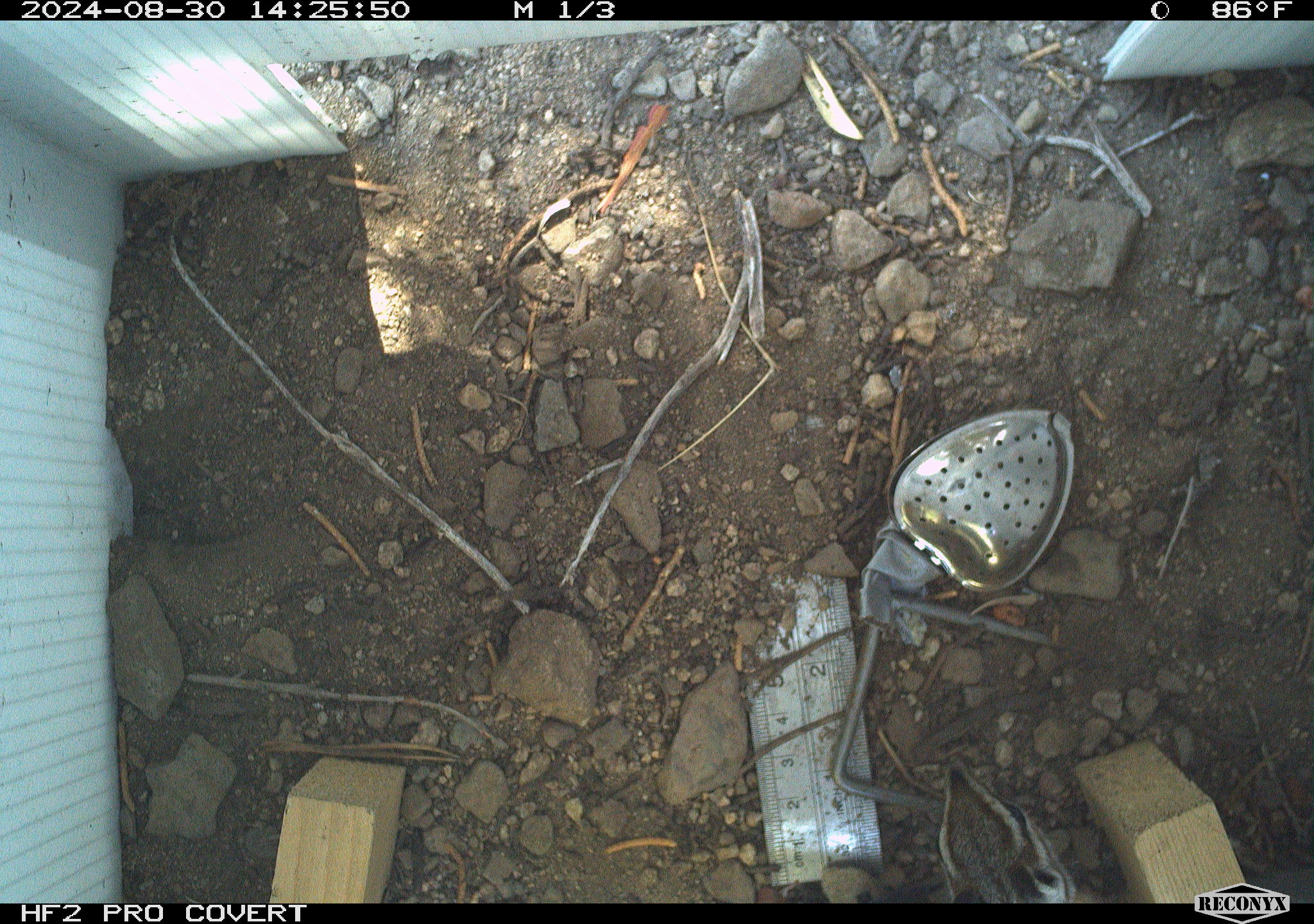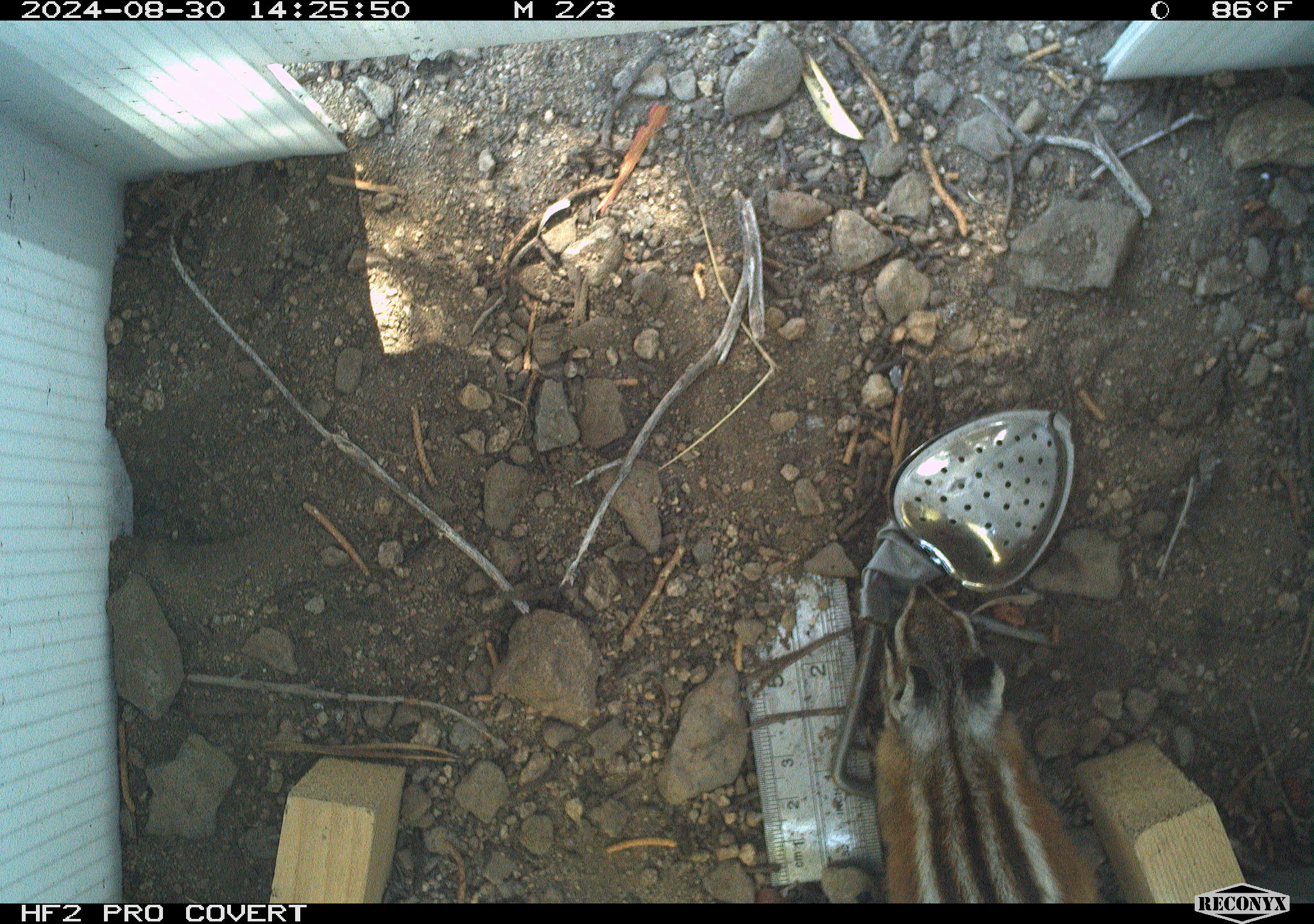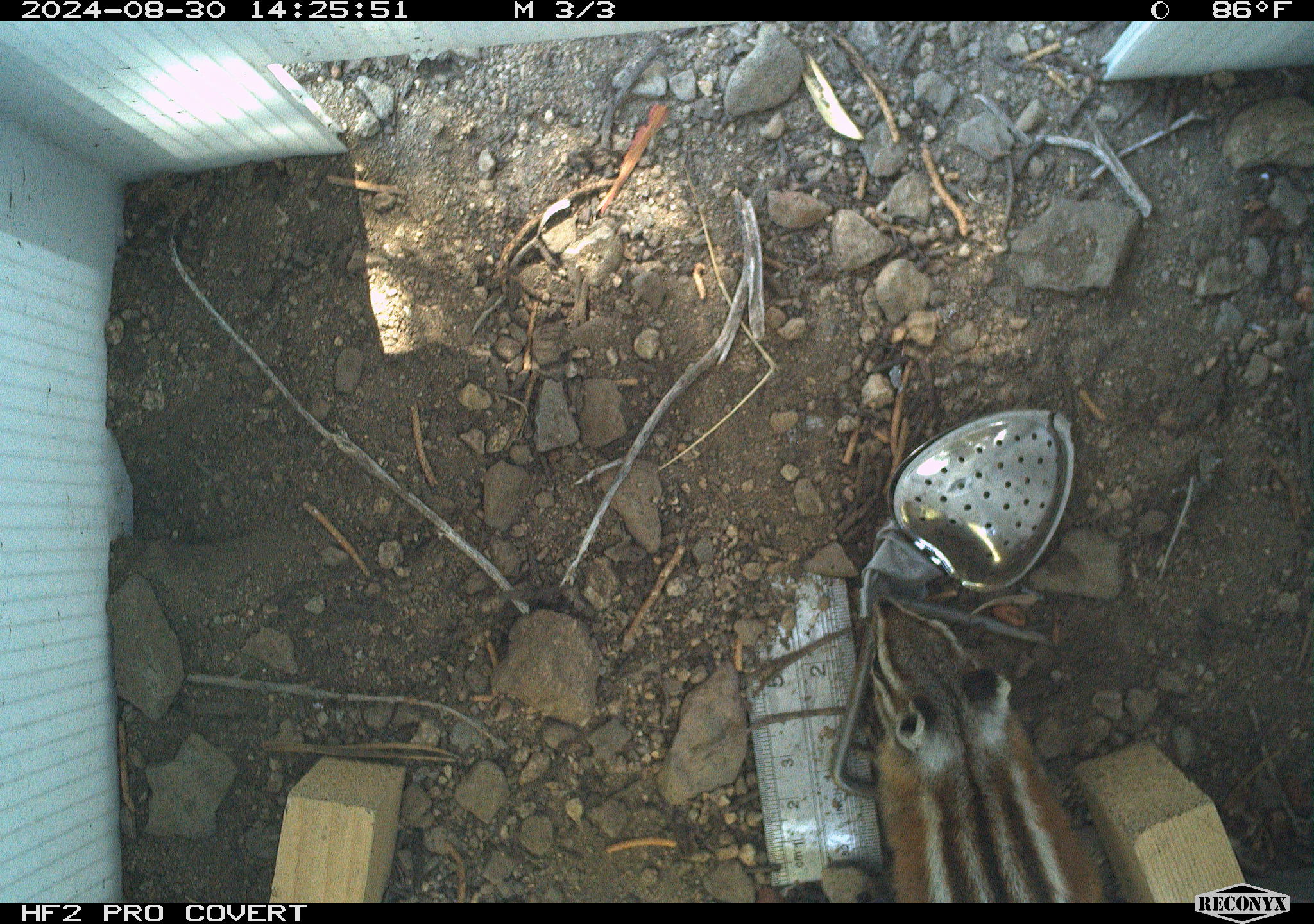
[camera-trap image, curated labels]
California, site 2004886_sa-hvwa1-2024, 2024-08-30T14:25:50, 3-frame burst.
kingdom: Animalia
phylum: Chordata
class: Mammalia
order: Rodentia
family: Sciuridae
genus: Neotamias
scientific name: Neotamias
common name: western chipmunks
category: neotamias species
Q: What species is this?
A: Neotamias species (western chipmunks) (Neotamias).